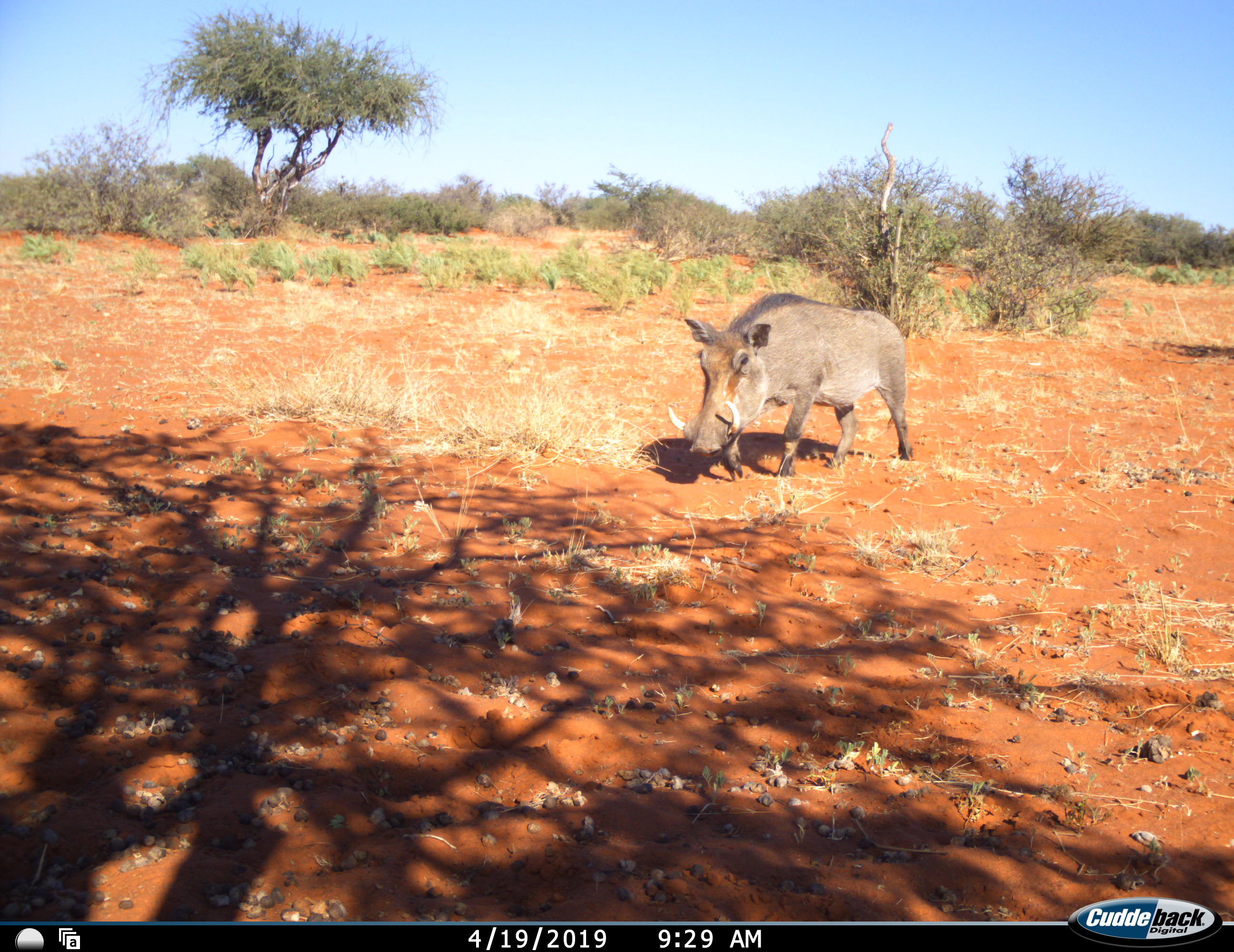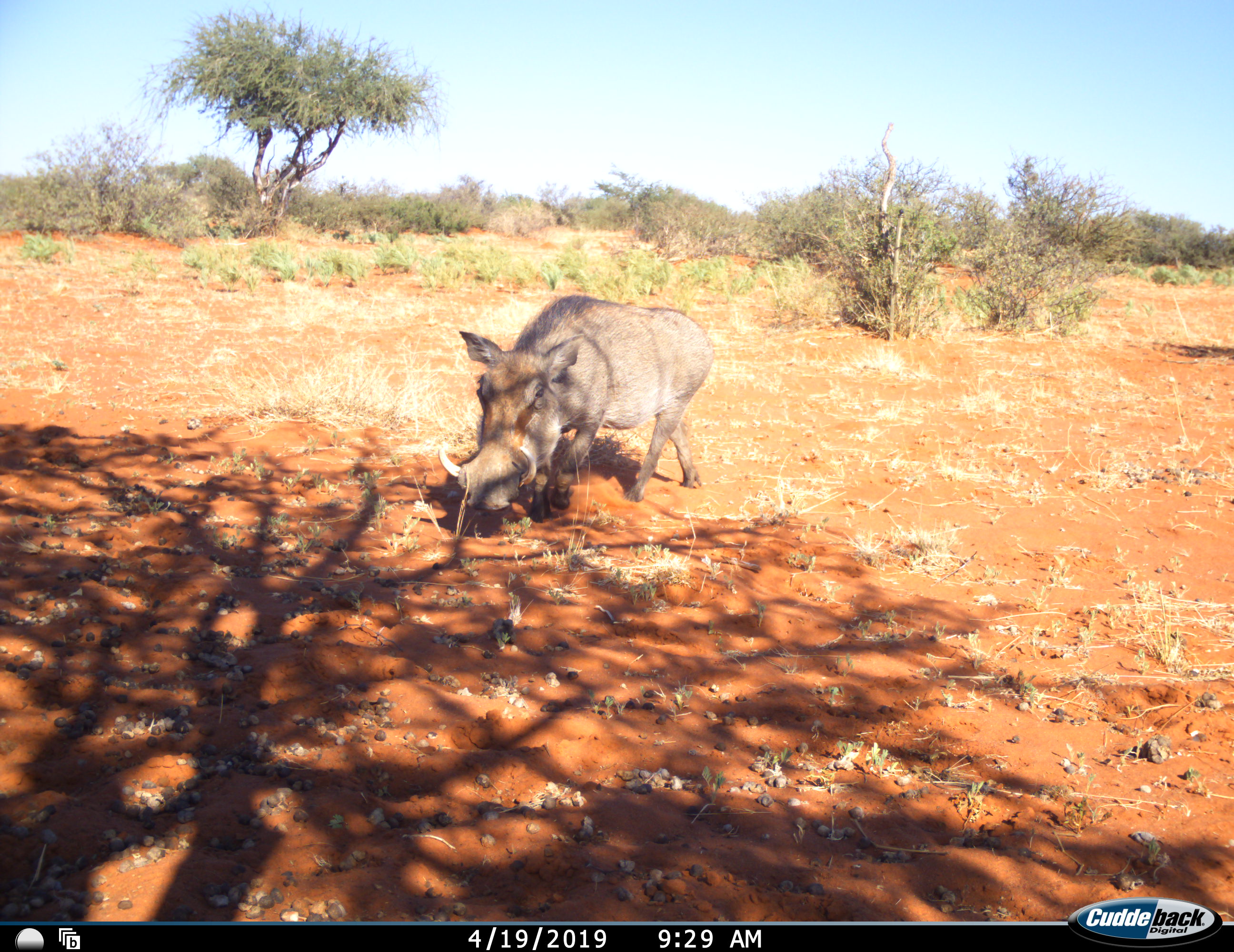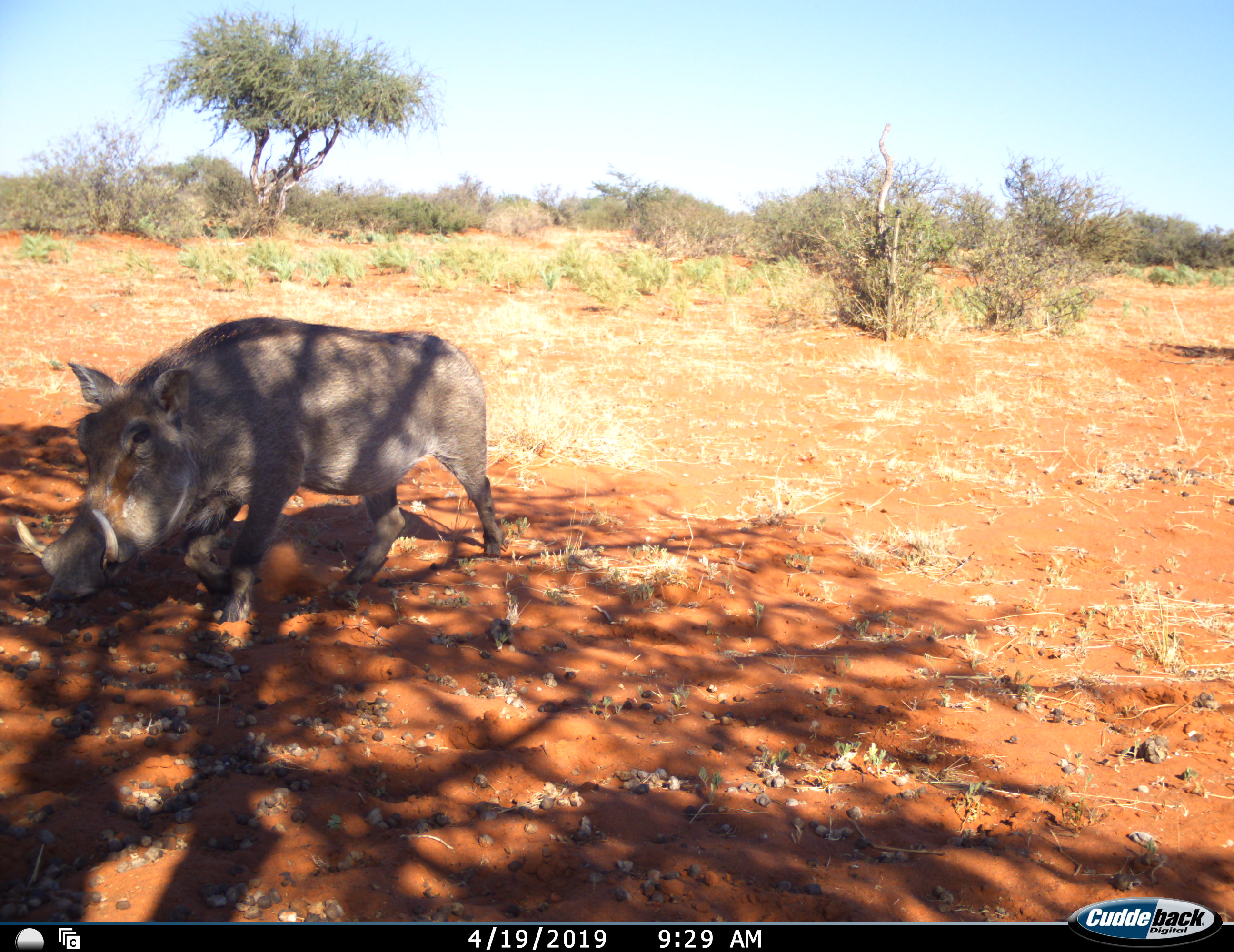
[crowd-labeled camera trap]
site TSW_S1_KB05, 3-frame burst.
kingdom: Animalia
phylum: Chordata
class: Mammalia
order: Artiodactyla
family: Suidae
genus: Phacochoerus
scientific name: Phacochoerus africanus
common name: warthog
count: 1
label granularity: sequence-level